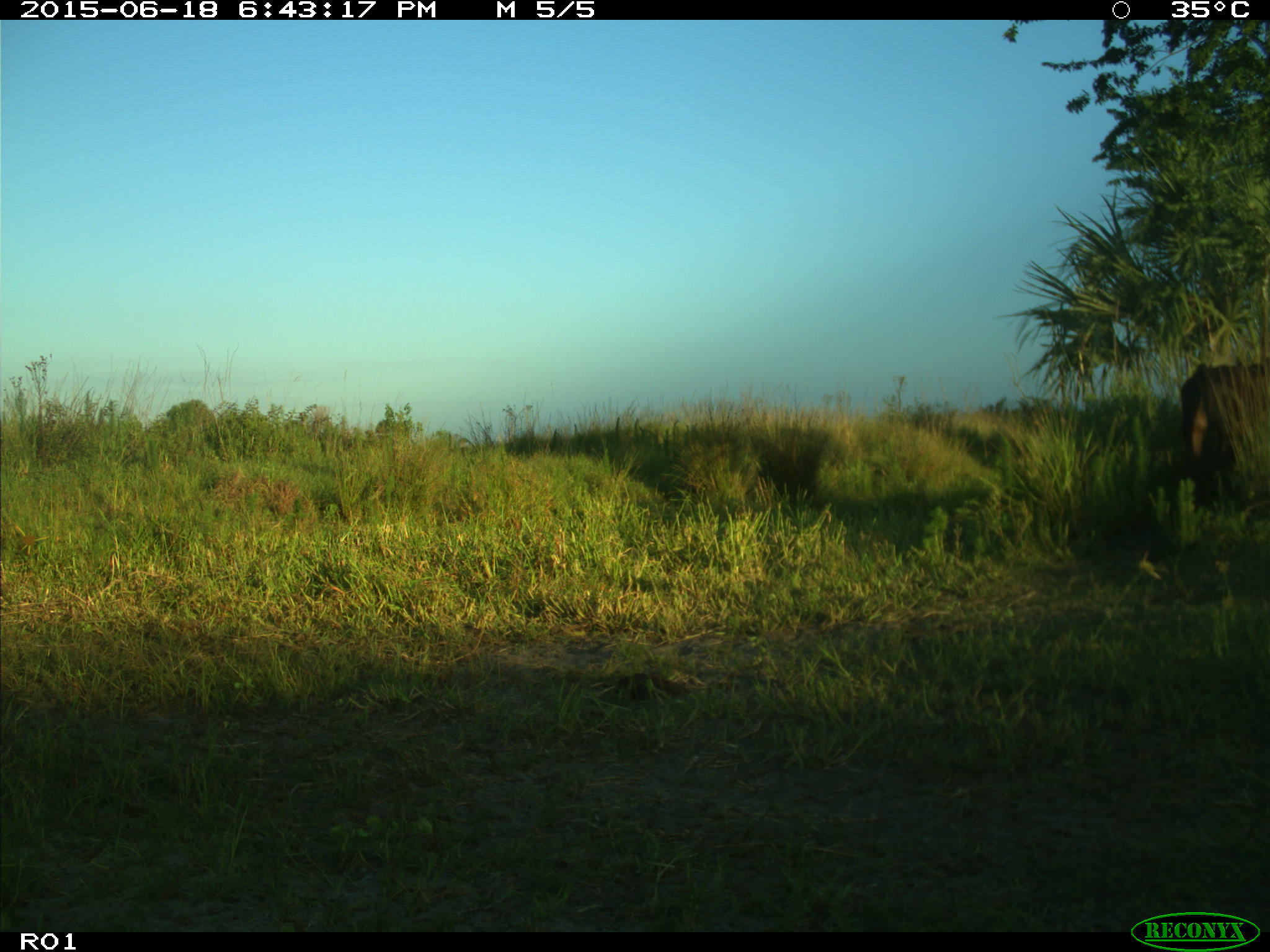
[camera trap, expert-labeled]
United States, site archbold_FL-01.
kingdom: Animalia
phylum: Chordata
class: Mammalia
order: Artiodactyla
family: Bovidae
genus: Bos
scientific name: Bos taurus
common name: domestic cow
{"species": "Bos taurus (domestic cow)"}